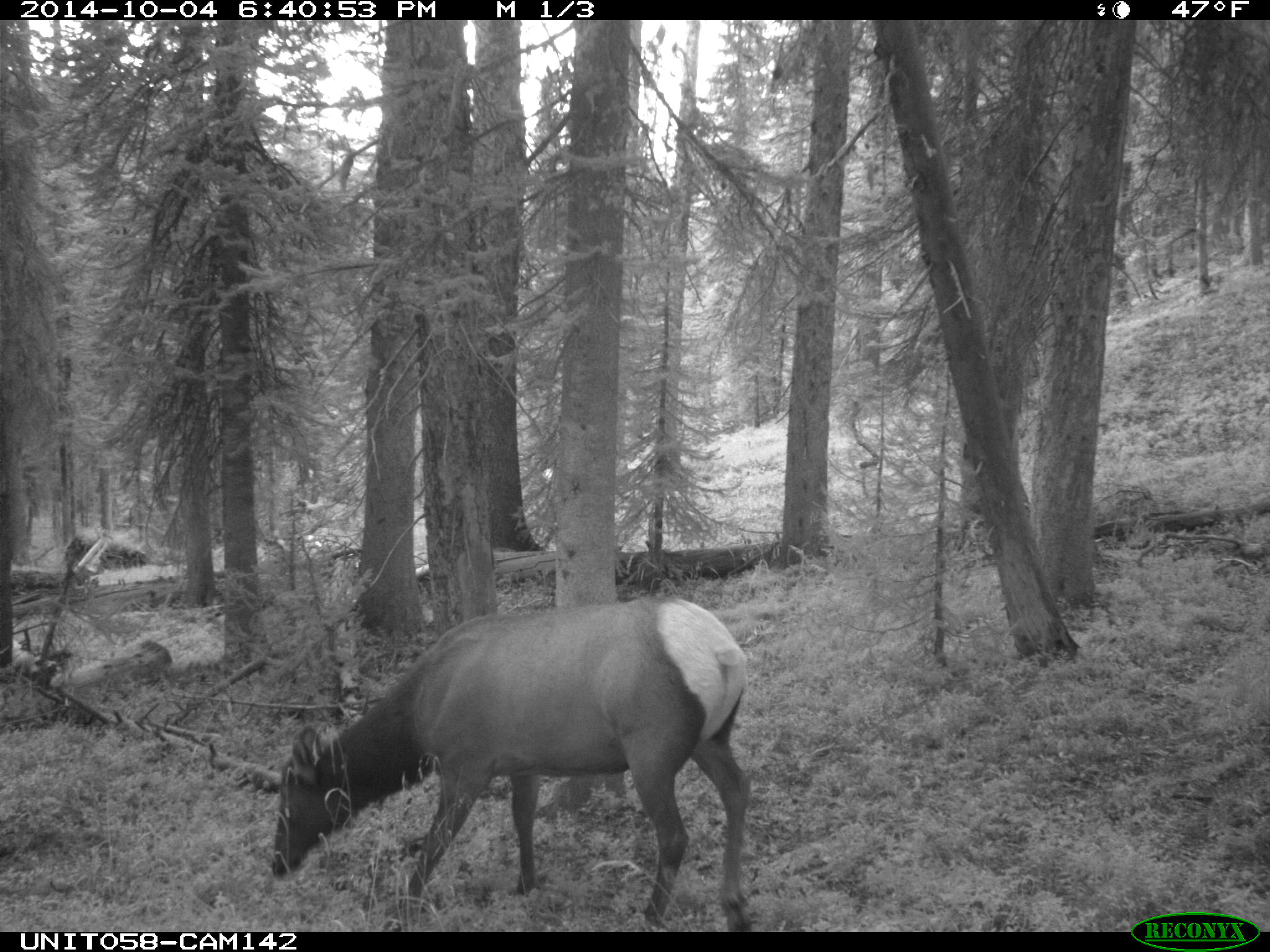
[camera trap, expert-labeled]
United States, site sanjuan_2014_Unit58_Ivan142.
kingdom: Animalia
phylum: Chordata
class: Mammalia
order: Artiodactyla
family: Cervidae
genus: Cervus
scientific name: Cervus elaphus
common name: red deer